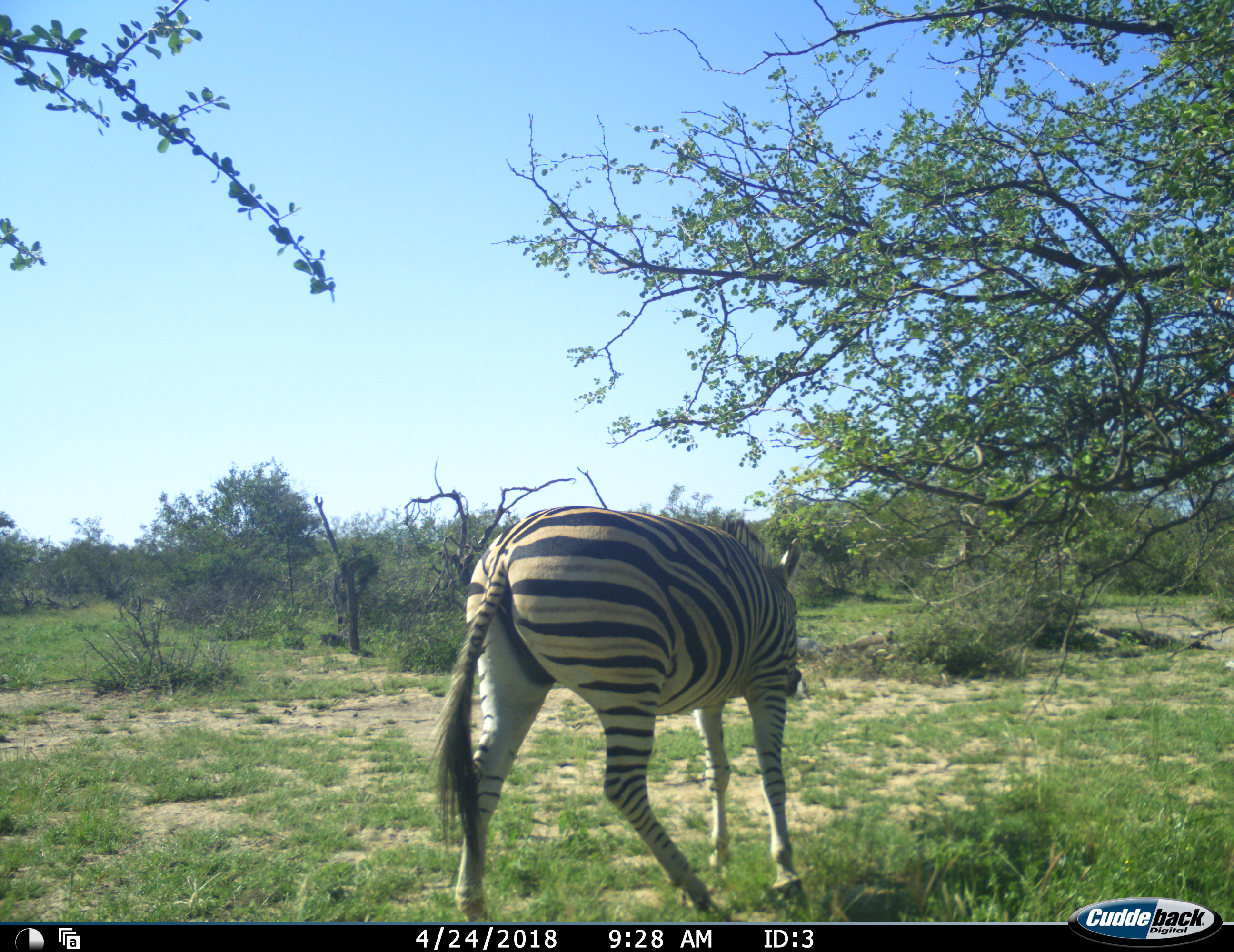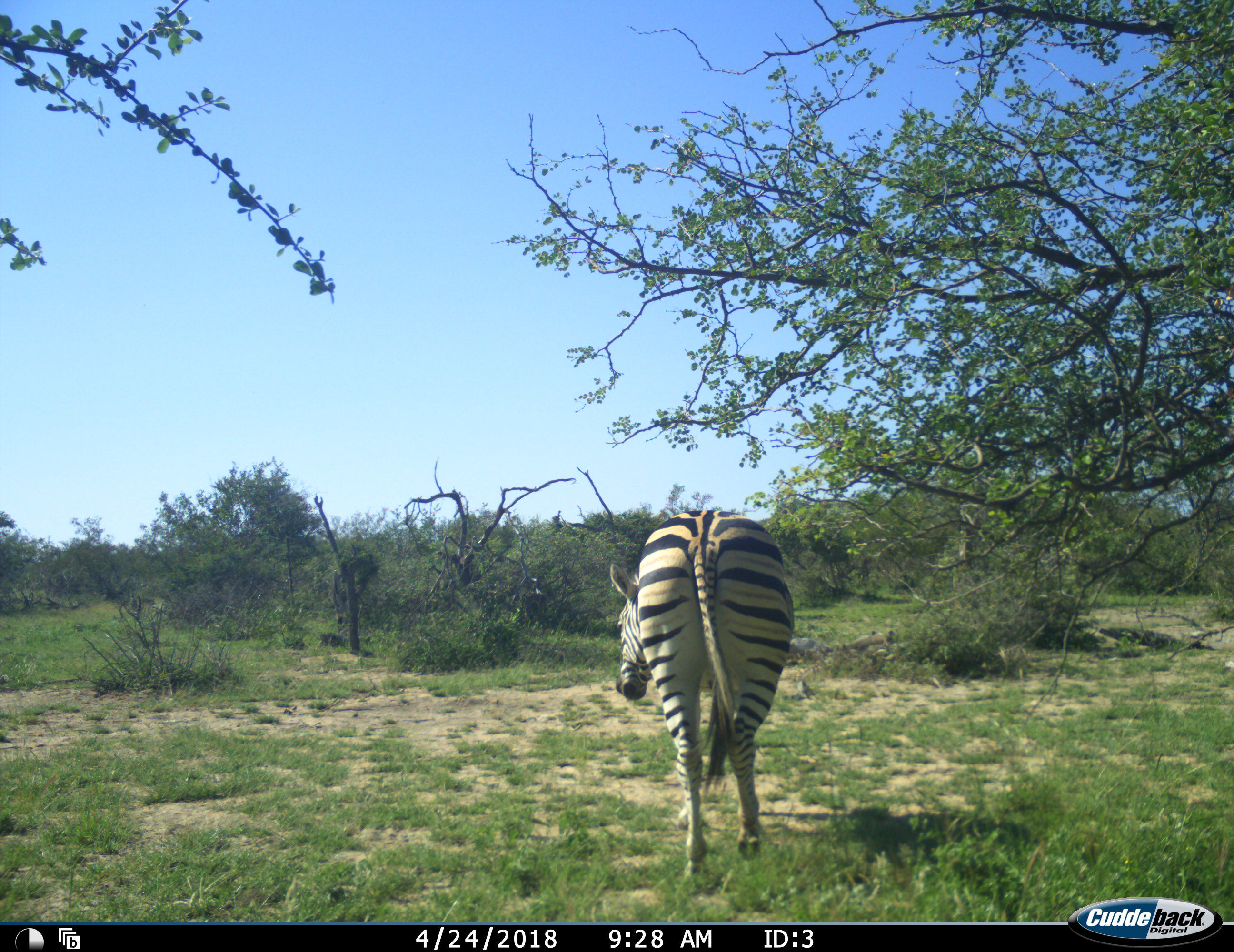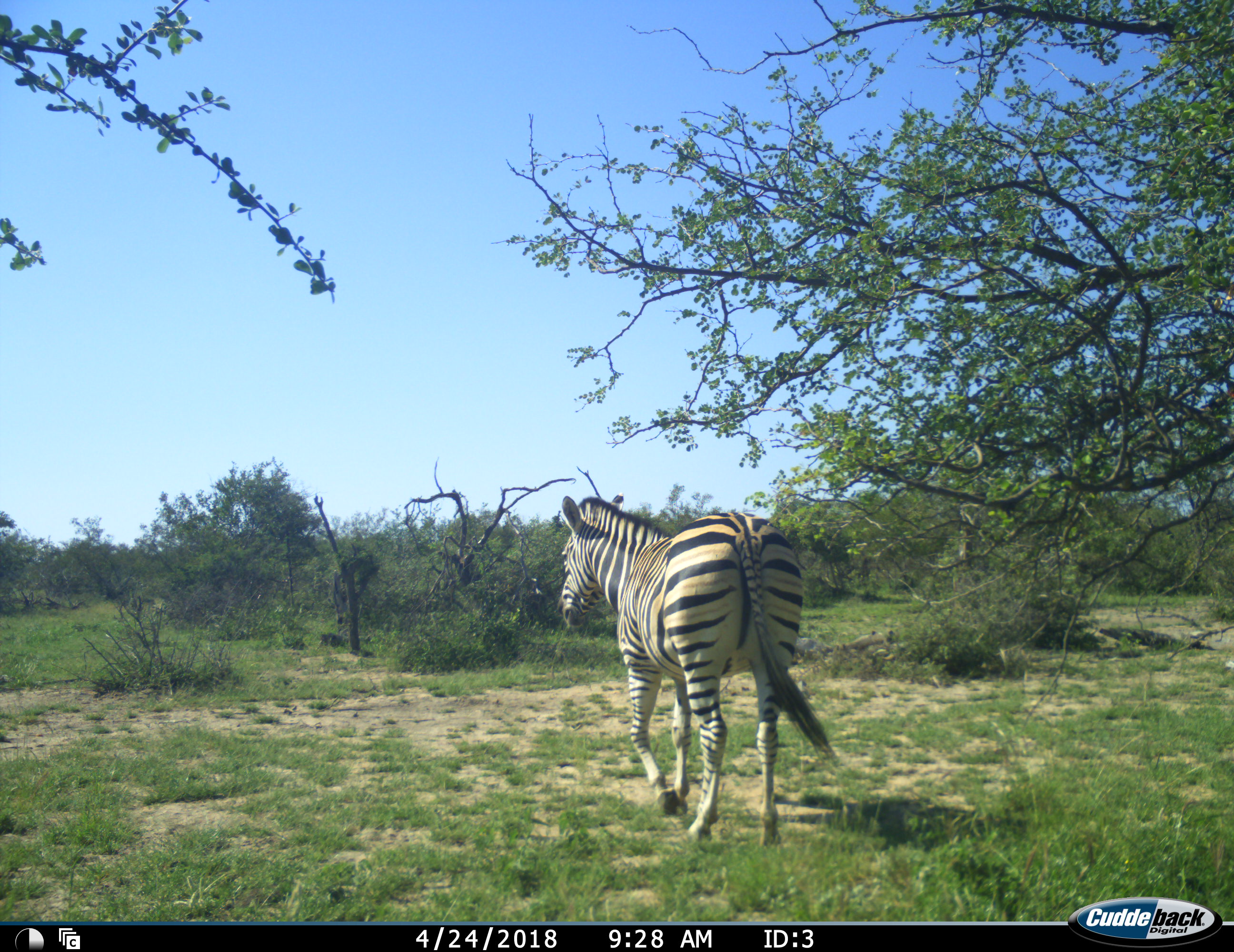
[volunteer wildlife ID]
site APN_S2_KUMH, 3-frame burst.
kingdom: Animalia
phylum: Chordata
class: Mammalia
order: Perissodactyla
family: Equidae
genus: Equus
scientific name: Equus quagga burchellii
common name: burchell's zebra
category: zebraburchells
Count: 1.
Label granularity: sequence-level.